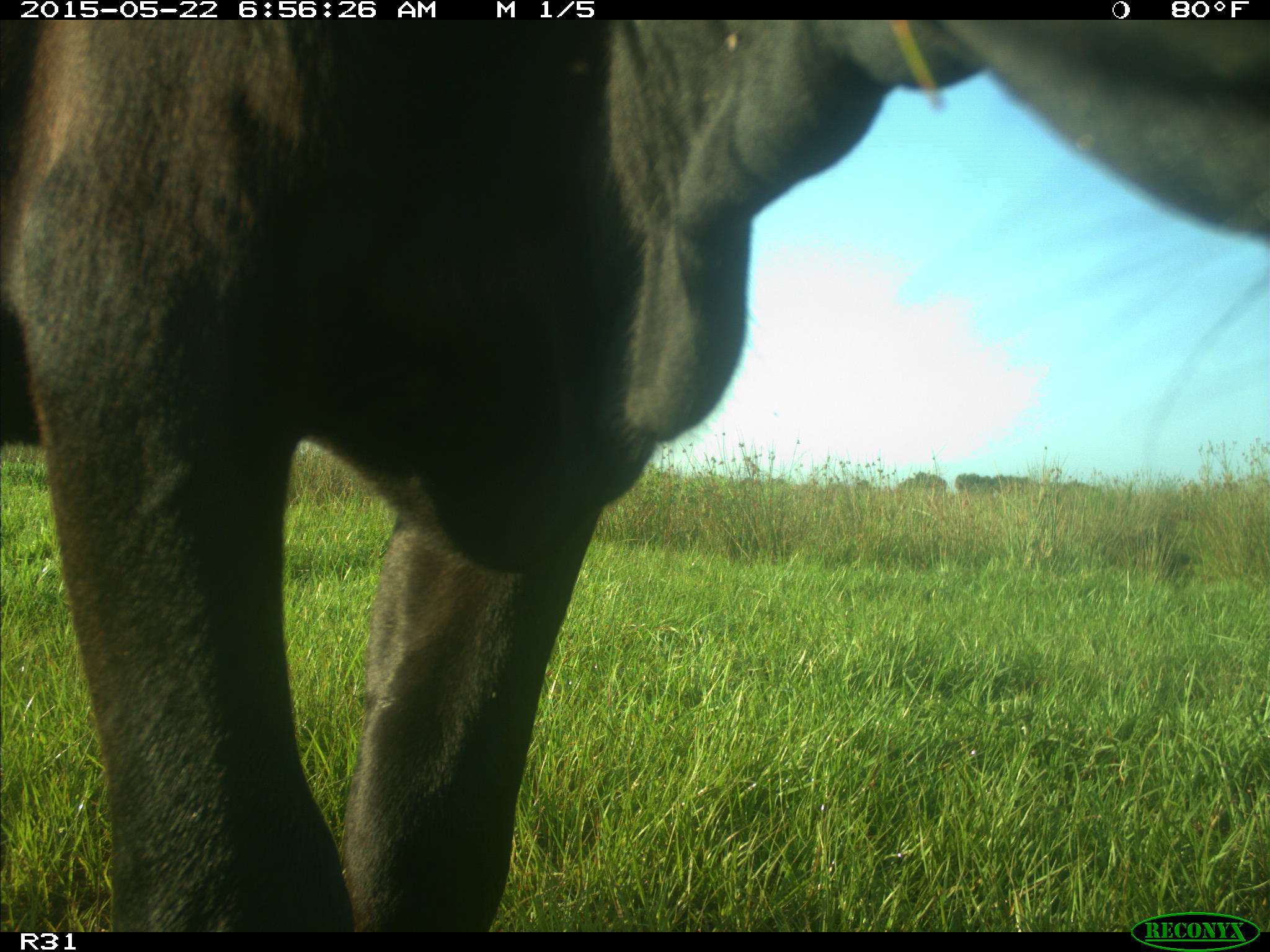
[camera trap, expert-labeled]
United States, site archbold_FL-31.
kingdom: Animalia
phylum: Chordata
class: Mammalia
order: Artiodactyla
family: Bovidae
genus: Bos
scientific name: Bos taurus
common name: domestic cow